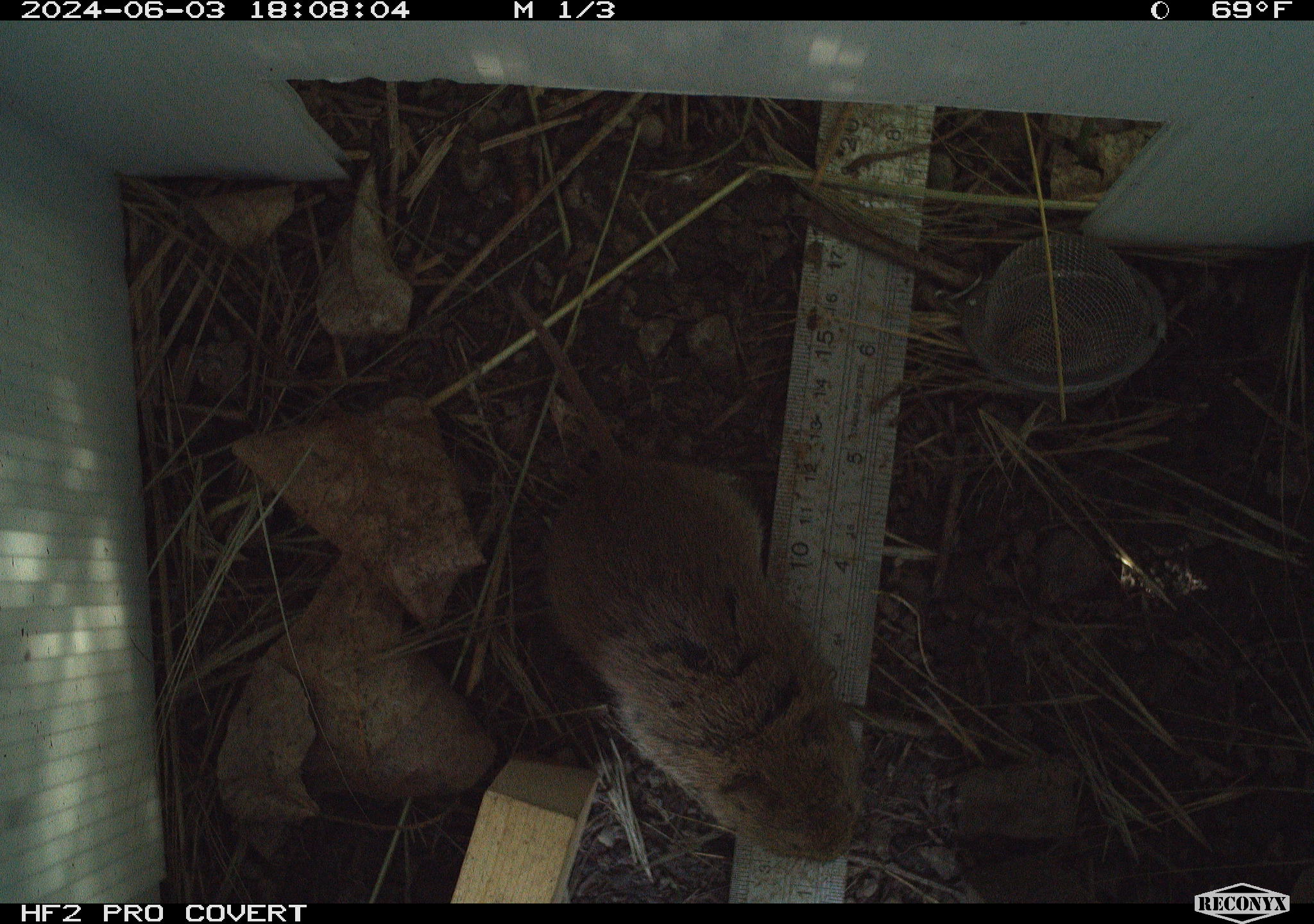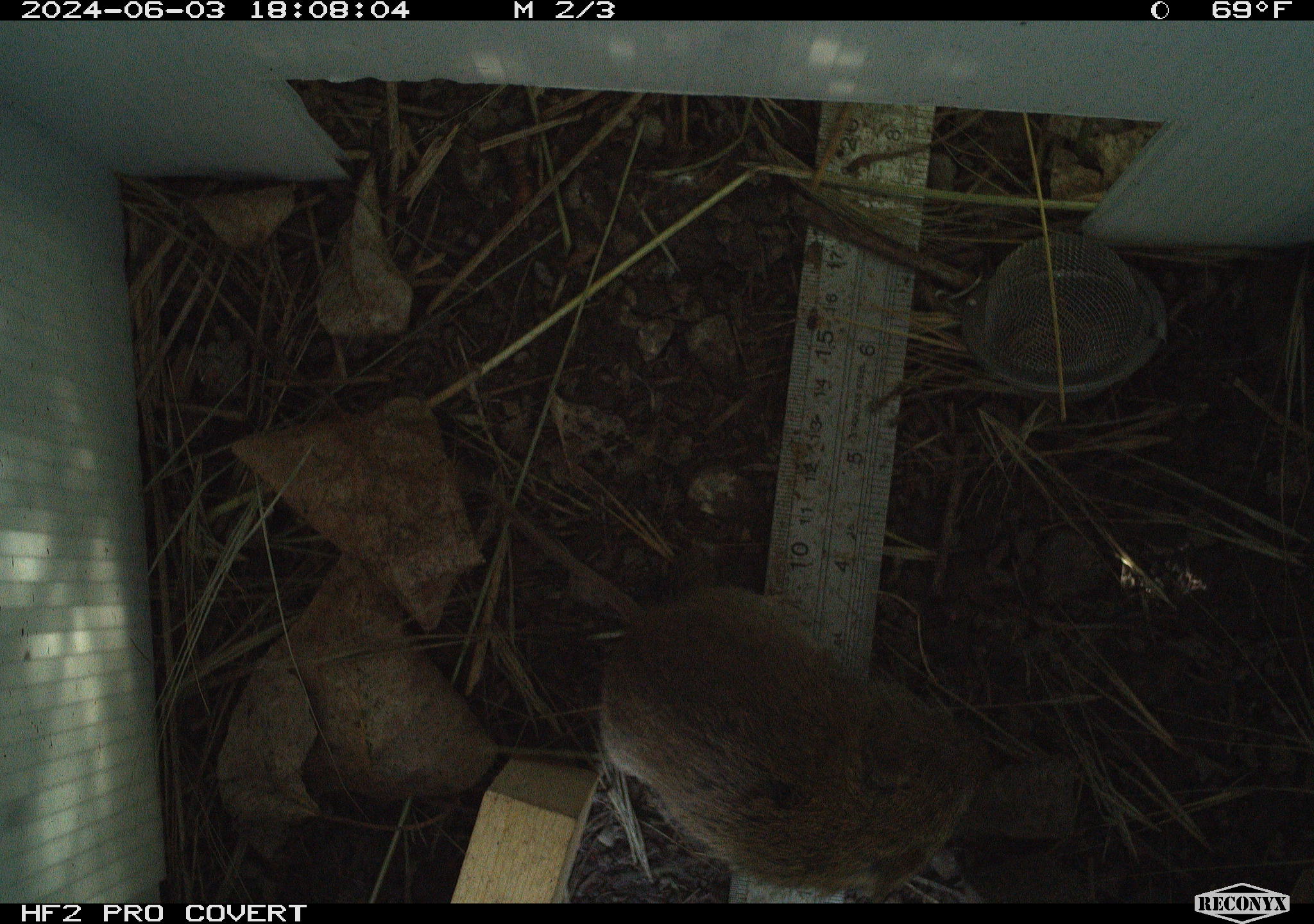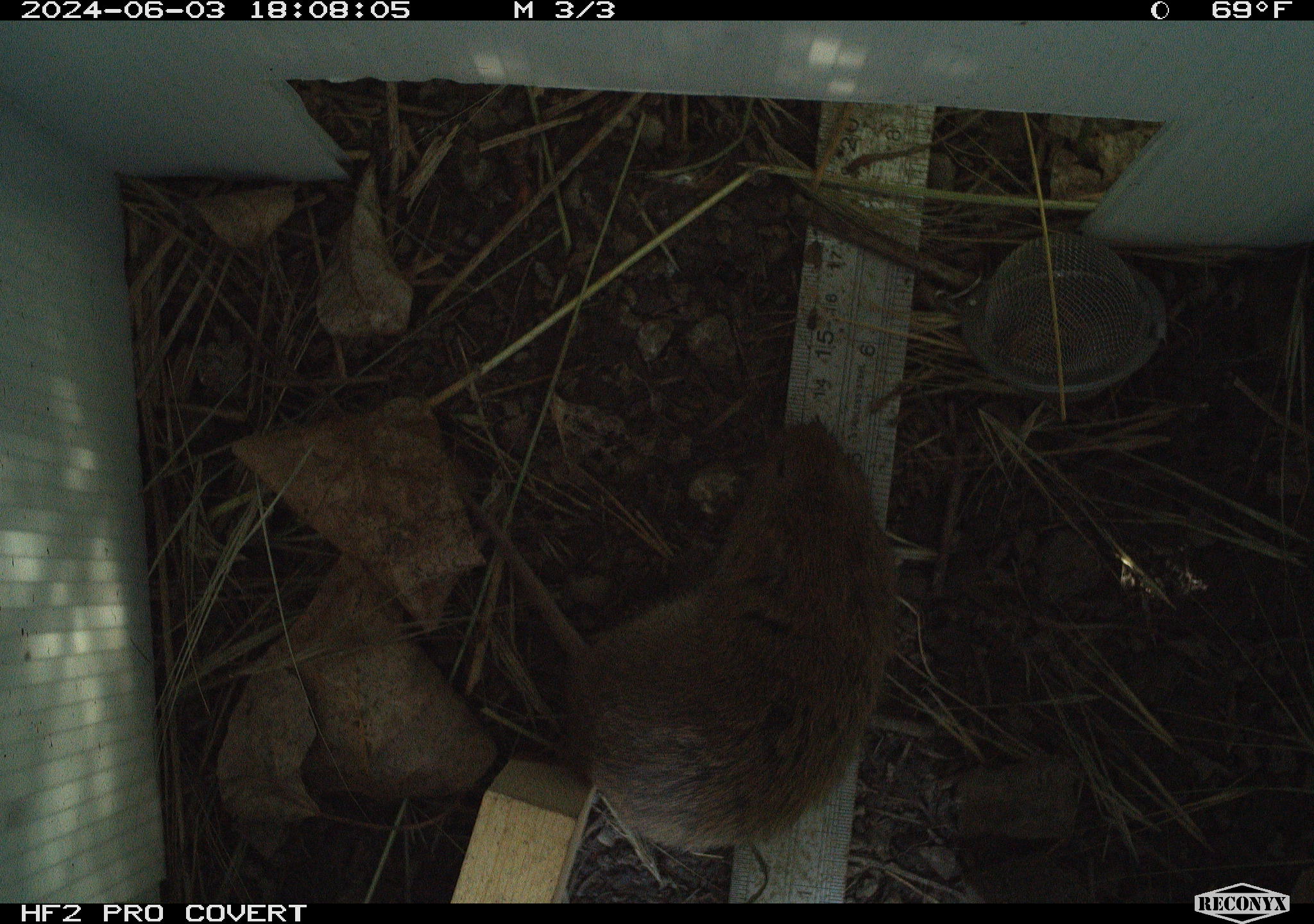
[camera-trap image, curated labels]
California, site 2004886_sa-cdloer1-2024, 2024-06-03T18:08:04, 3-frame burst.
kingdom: Animalia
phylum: Chordata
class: Mammalia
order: Rodentia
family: Cricetidae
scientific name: Arvicolinae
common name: voles, lemmings, and muskrats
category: arvicolinae subfamily